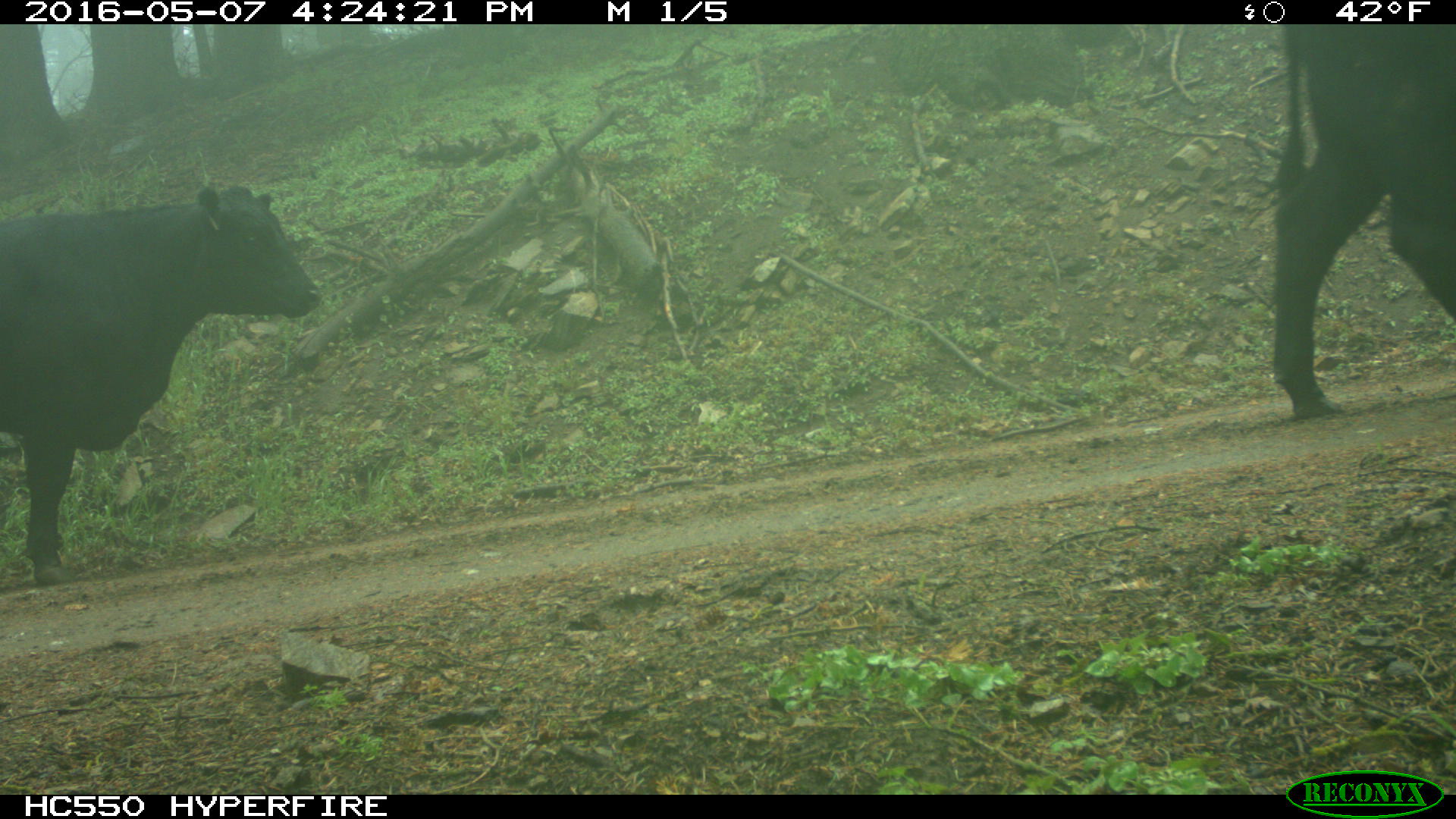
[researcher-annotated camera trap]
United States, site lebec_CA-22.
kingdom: Animalia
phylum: Chordata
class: Mammalia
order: Artiodactyla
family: Bovidae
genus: Bos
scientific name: Bos taurus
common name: domestic cow